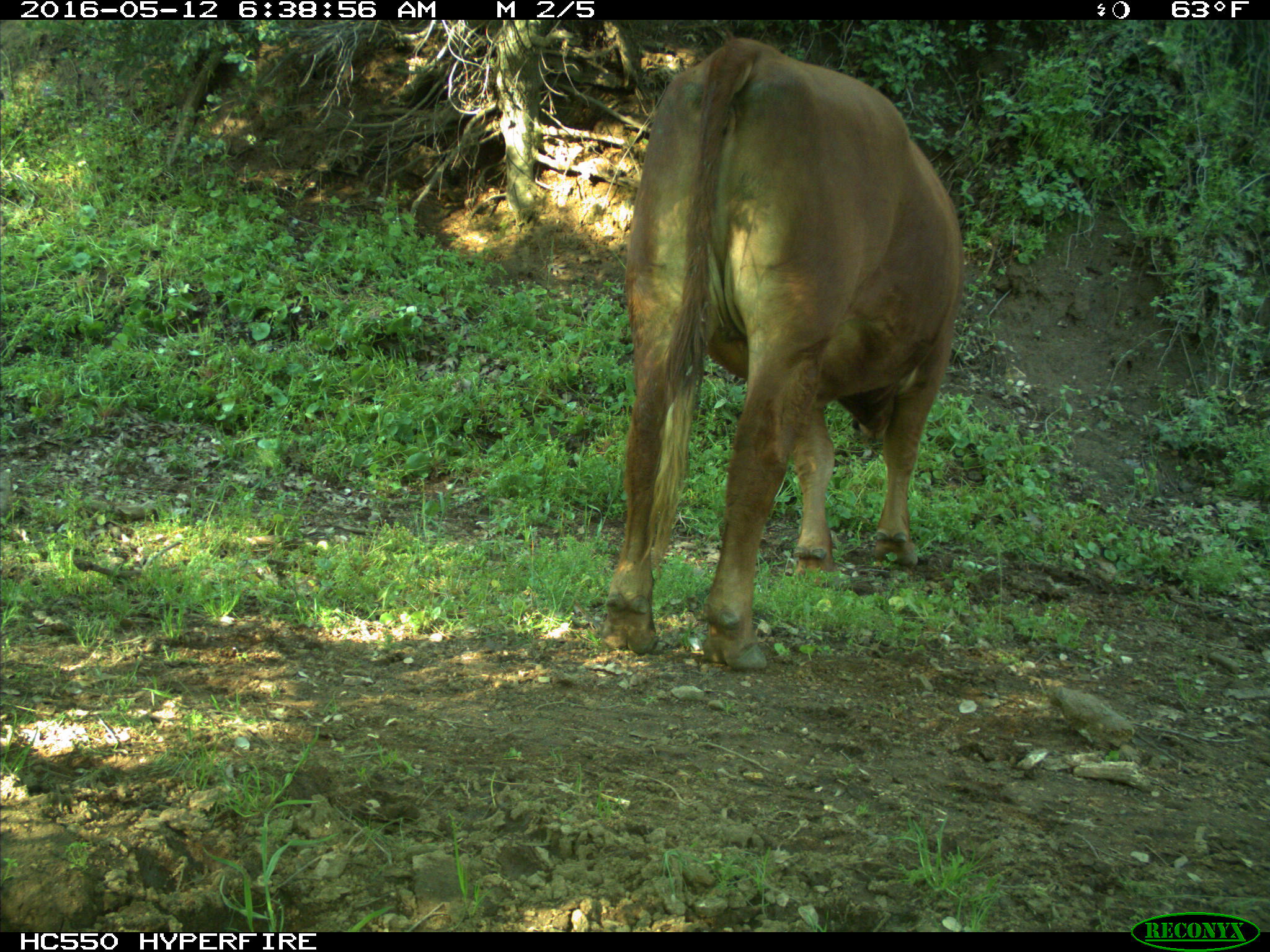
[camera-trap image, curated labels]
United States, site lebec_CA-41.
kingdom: Animalia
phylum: Chordata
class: Mammalia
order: Artiodactyla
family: Bovidae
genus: Bos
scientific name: Bos taurus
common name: domestic cow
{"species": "Bos taurus (domestic cow)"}